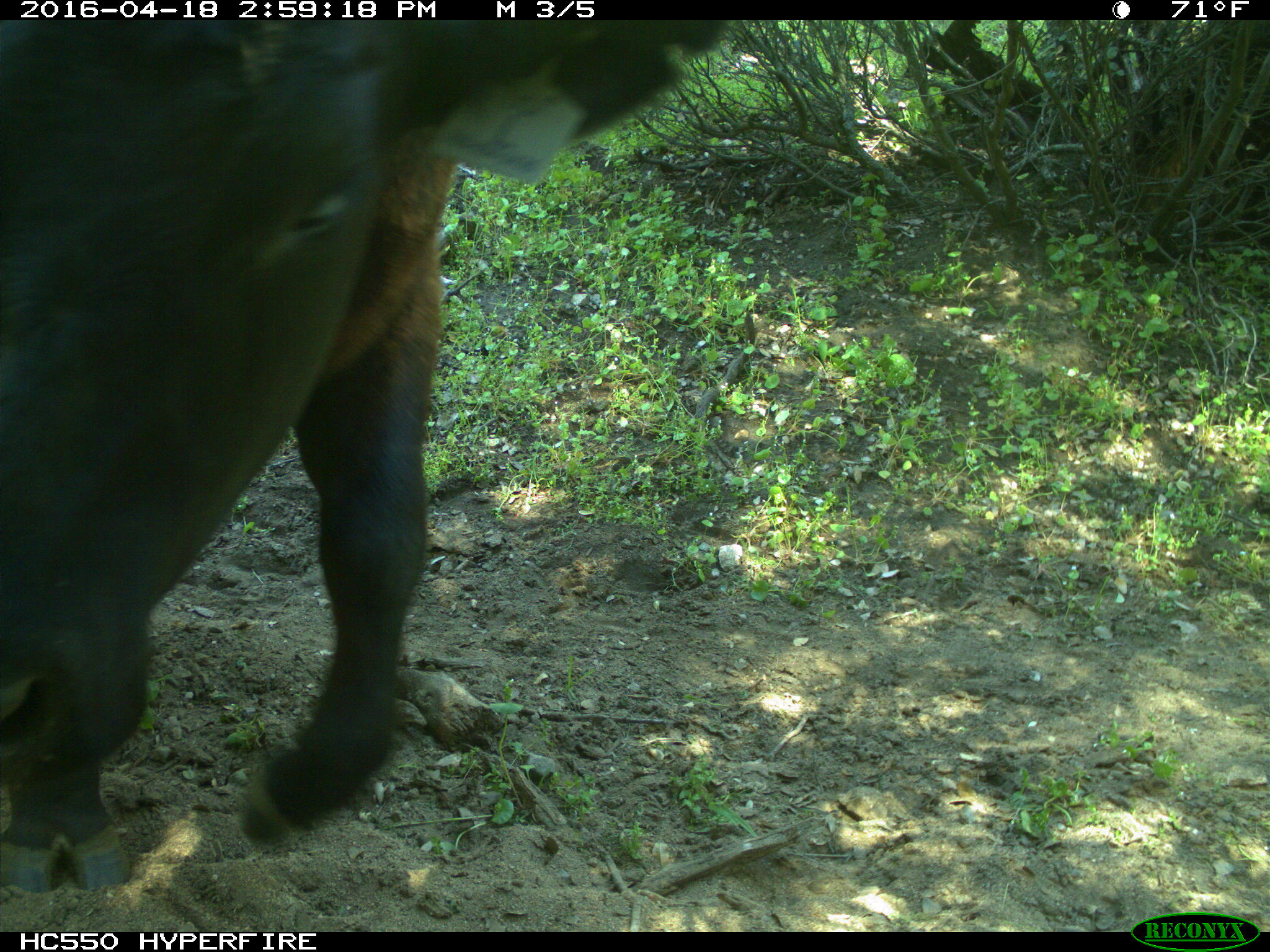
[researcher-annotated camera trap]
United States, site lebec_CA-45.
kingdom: Animalia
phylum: Chordata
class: Mammalia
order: Artiodactyla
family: Bovidae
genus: Bos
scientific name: Bos taurus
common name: domestic cow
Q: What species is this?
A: Bos taurus (domestic cow).